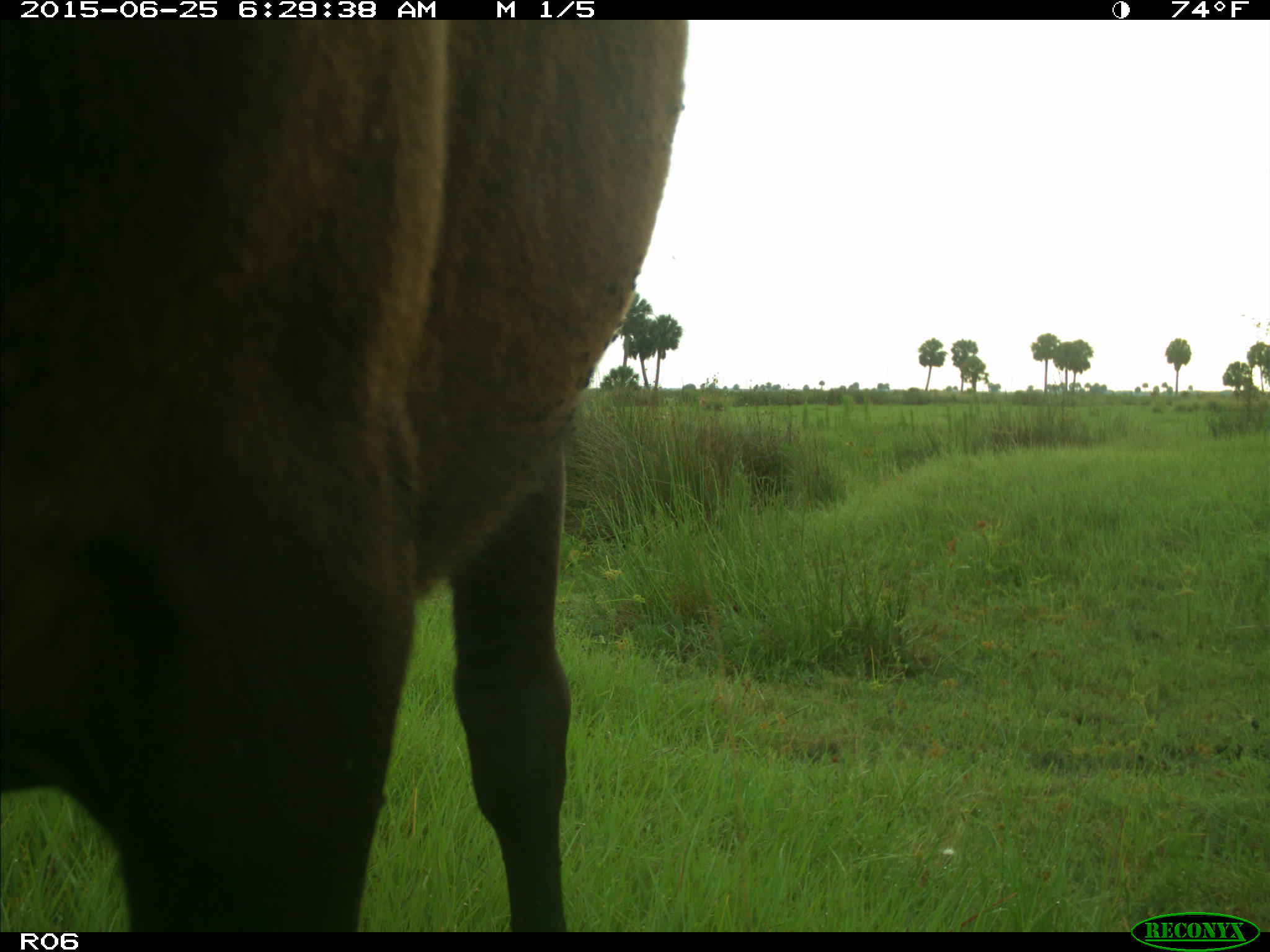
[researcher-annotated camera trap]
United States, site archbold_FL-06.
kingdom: Animalia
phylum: Chordata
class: Mammalia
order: Artiodactyla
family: Bovidae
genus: Bos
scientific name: Bos taurus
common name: domestic cow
Bos taurus (domestic cow).